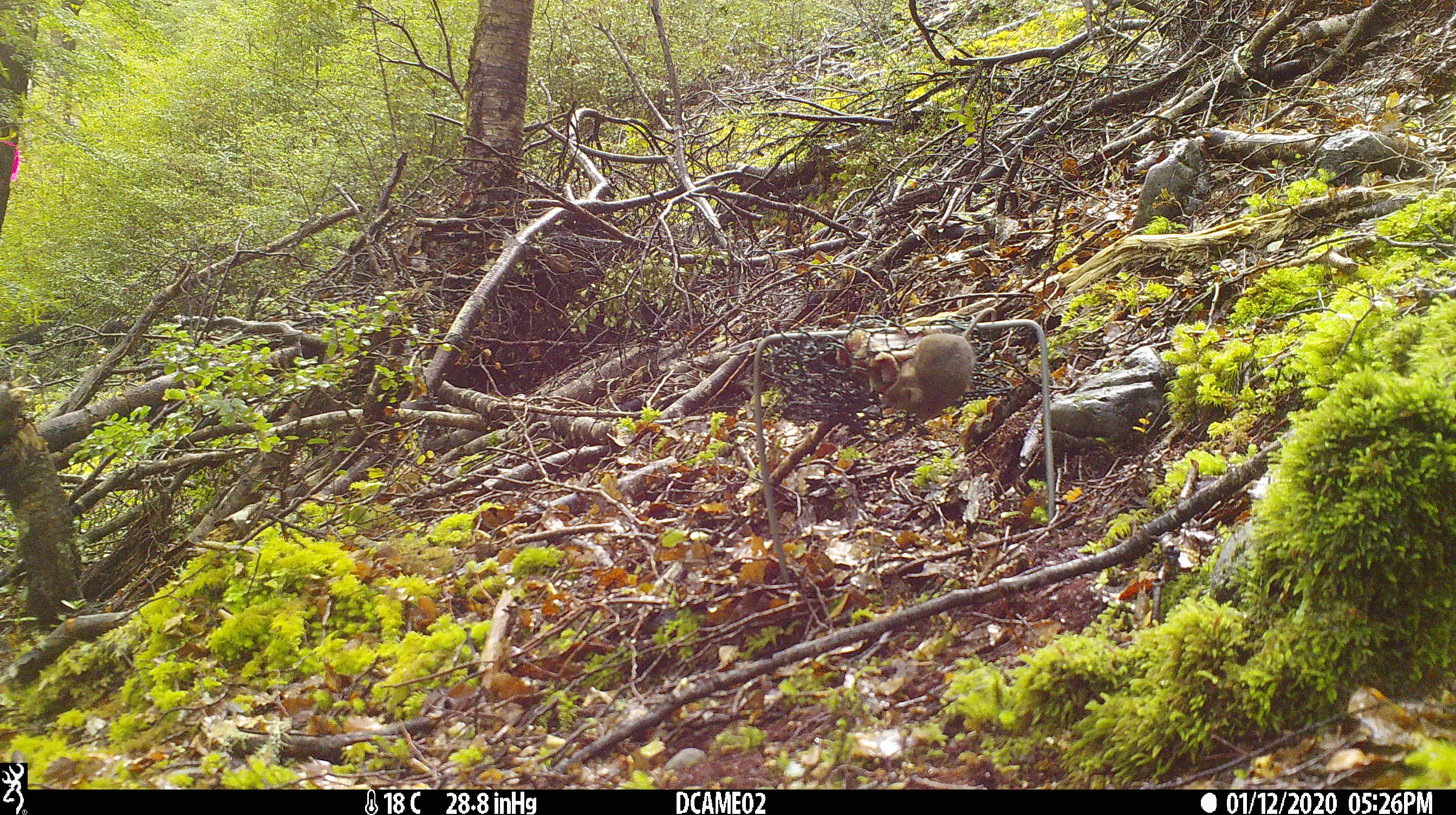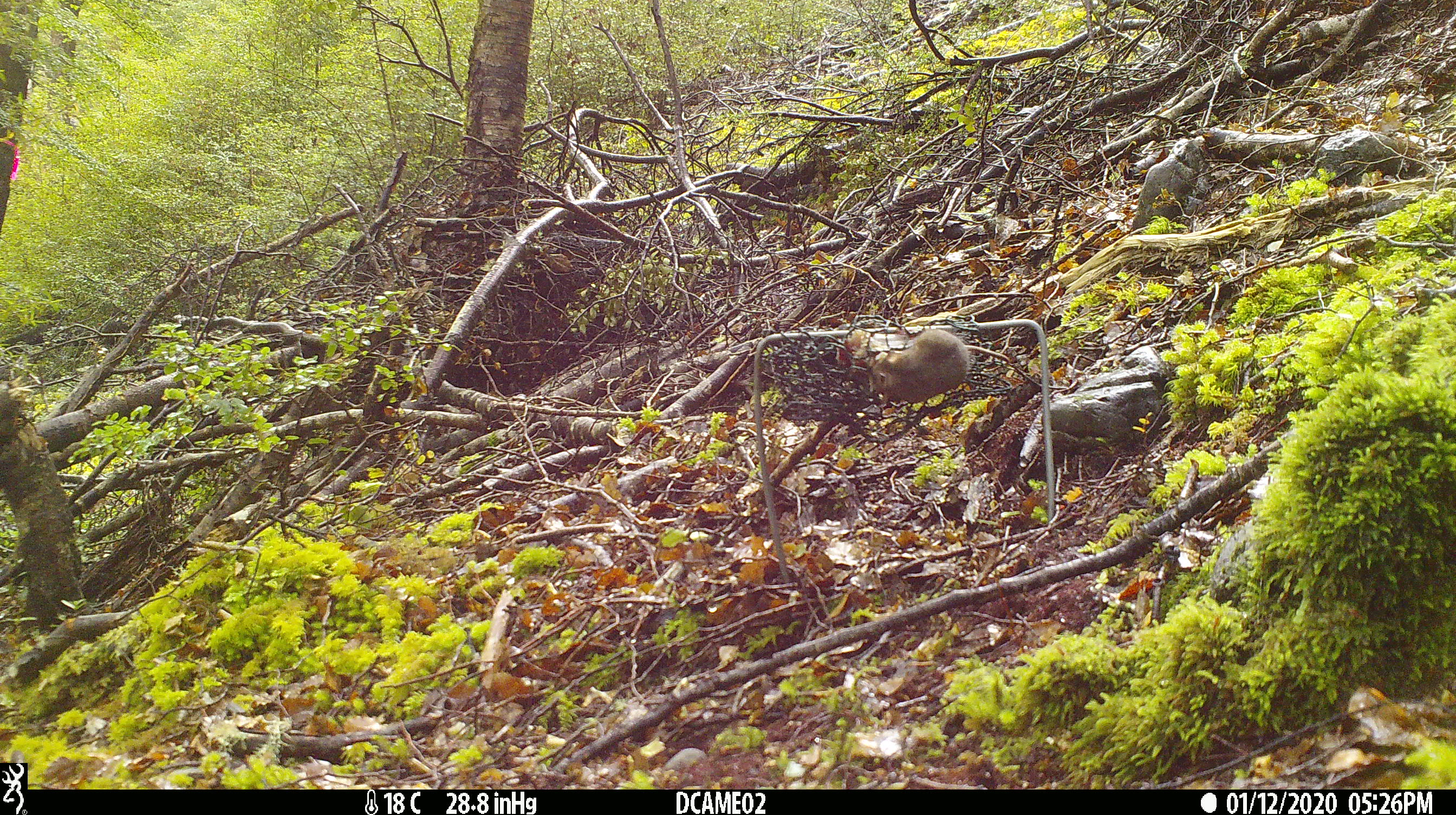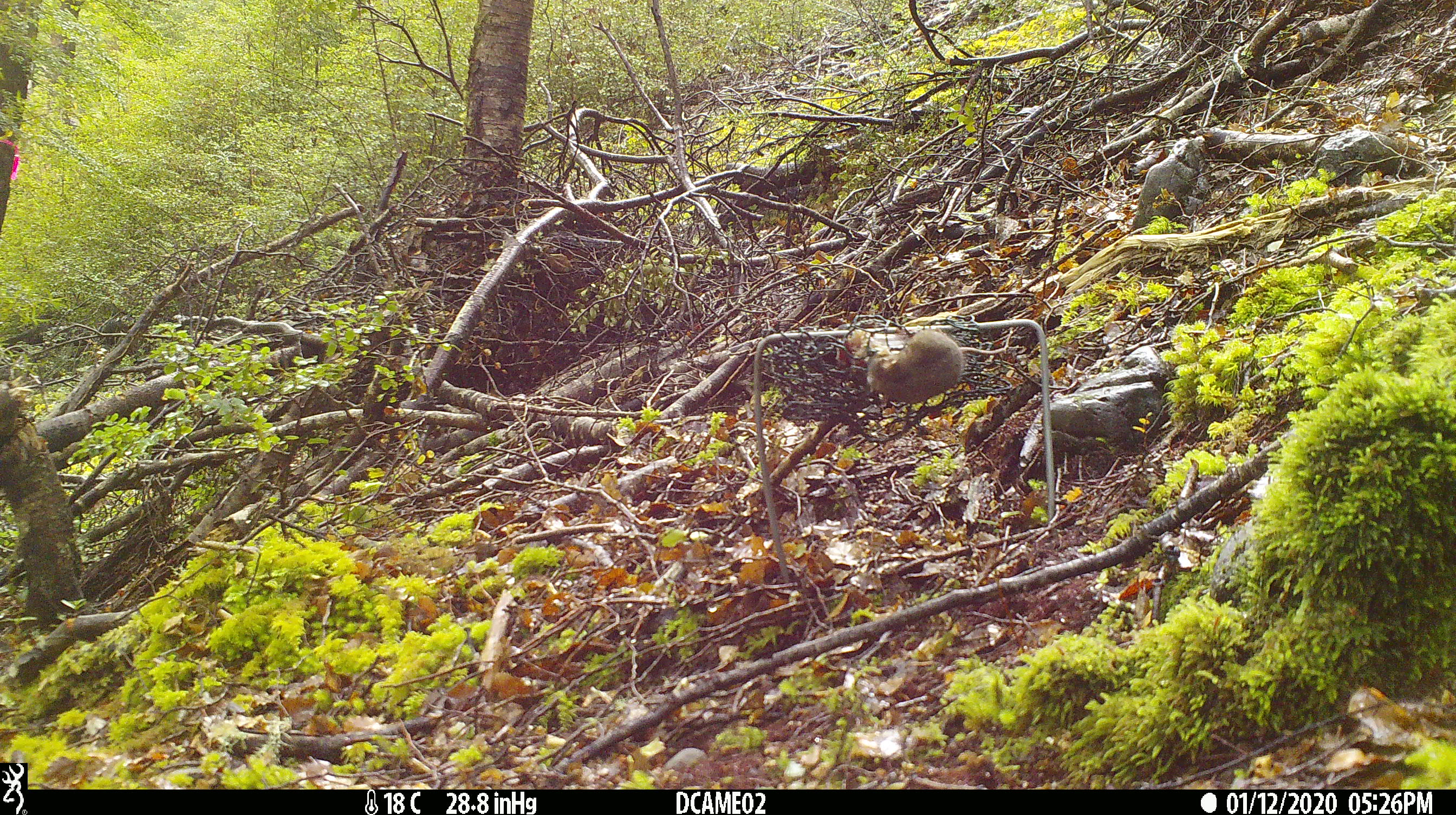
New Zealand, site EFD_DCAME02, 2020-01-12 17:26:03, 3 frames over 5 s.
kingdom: Animalia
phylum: Chordata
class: Mammalia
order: Rodentia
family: Muridae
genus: Mus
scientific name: Mus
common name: mouse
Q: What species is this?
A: Mouse (Mus).